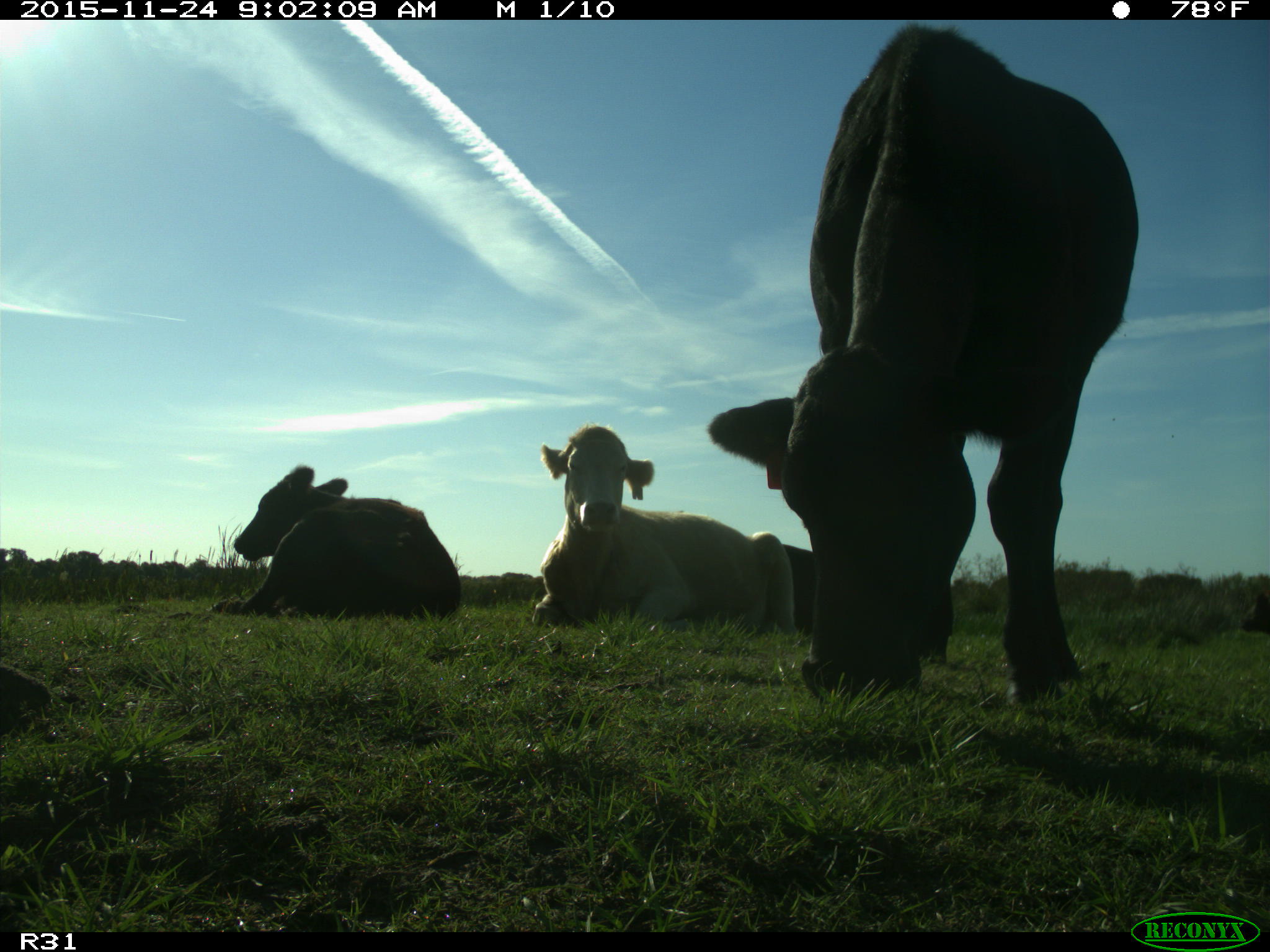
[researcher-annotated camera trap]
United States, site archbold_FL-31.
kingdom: Animalia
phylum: Chordata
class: Mammalia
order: Artiodactyla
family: Bovidae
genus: Bos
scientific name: Bos taurus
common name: domestic cow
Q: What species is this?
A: Bos taurus (domestic cow).